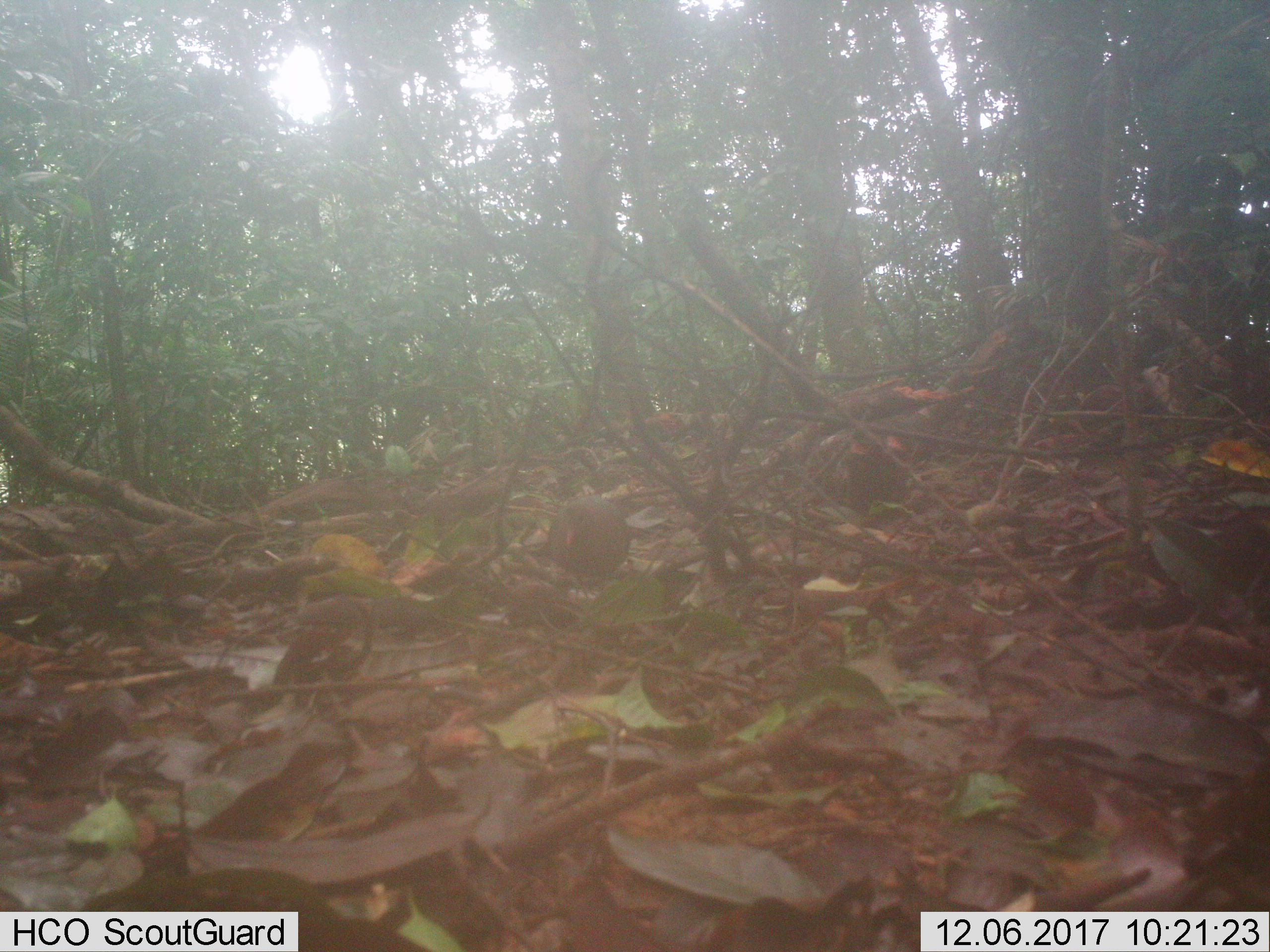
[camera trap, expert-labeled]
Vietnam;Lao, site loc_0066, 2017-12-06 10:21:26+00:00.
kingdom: Animalia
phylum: Chordata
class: Aves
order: Columbiformes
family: Columbidae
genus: Chalcophaps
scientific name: Chalcophaps indica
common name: emerald dove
Emerald dove (Chalcophaps indica). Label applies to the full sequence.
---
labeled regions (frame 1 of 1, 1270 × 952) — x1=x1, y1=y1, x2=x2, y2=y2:
emerald dove: x1=546, y1=491, x2=632, y2=599